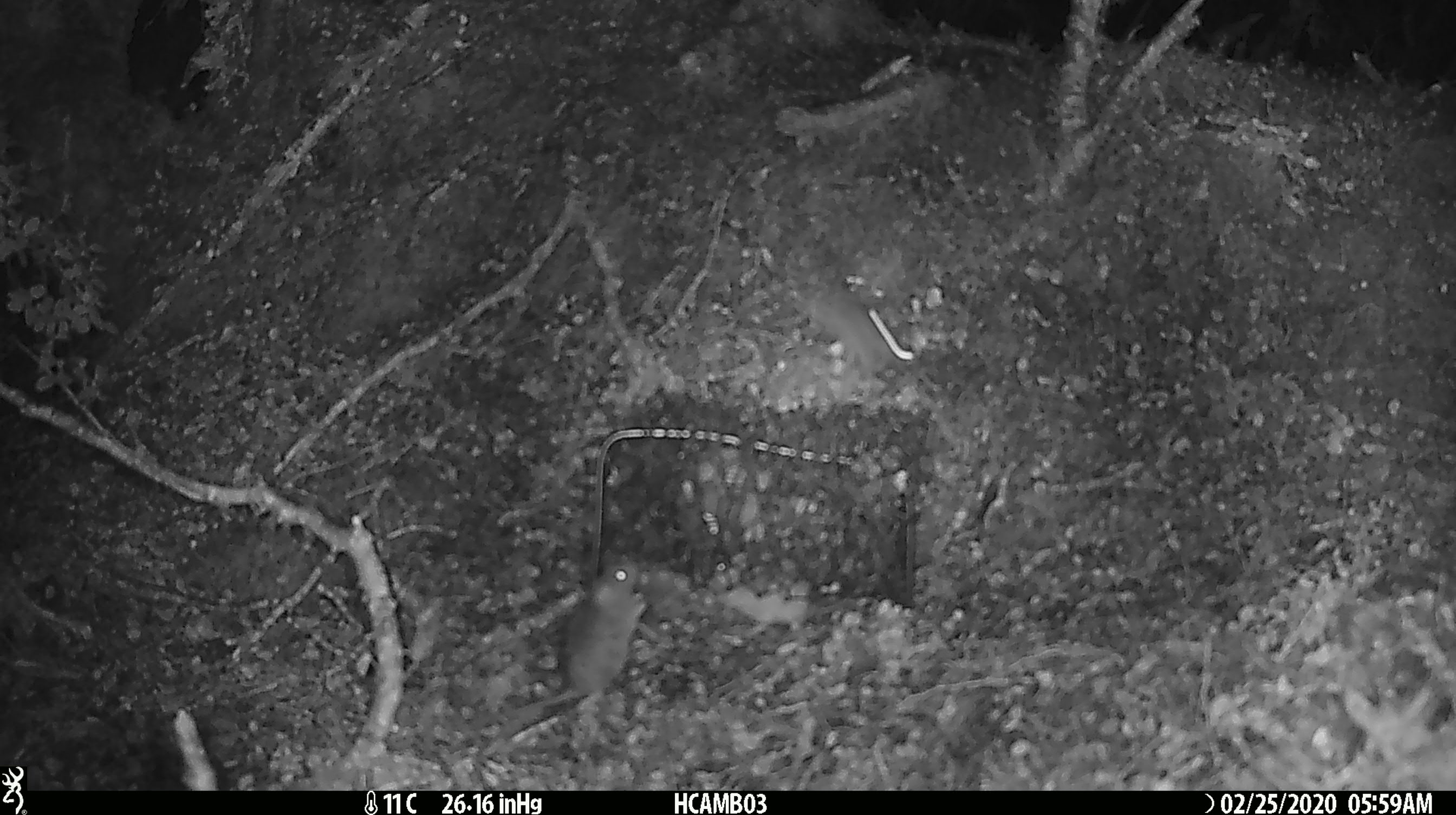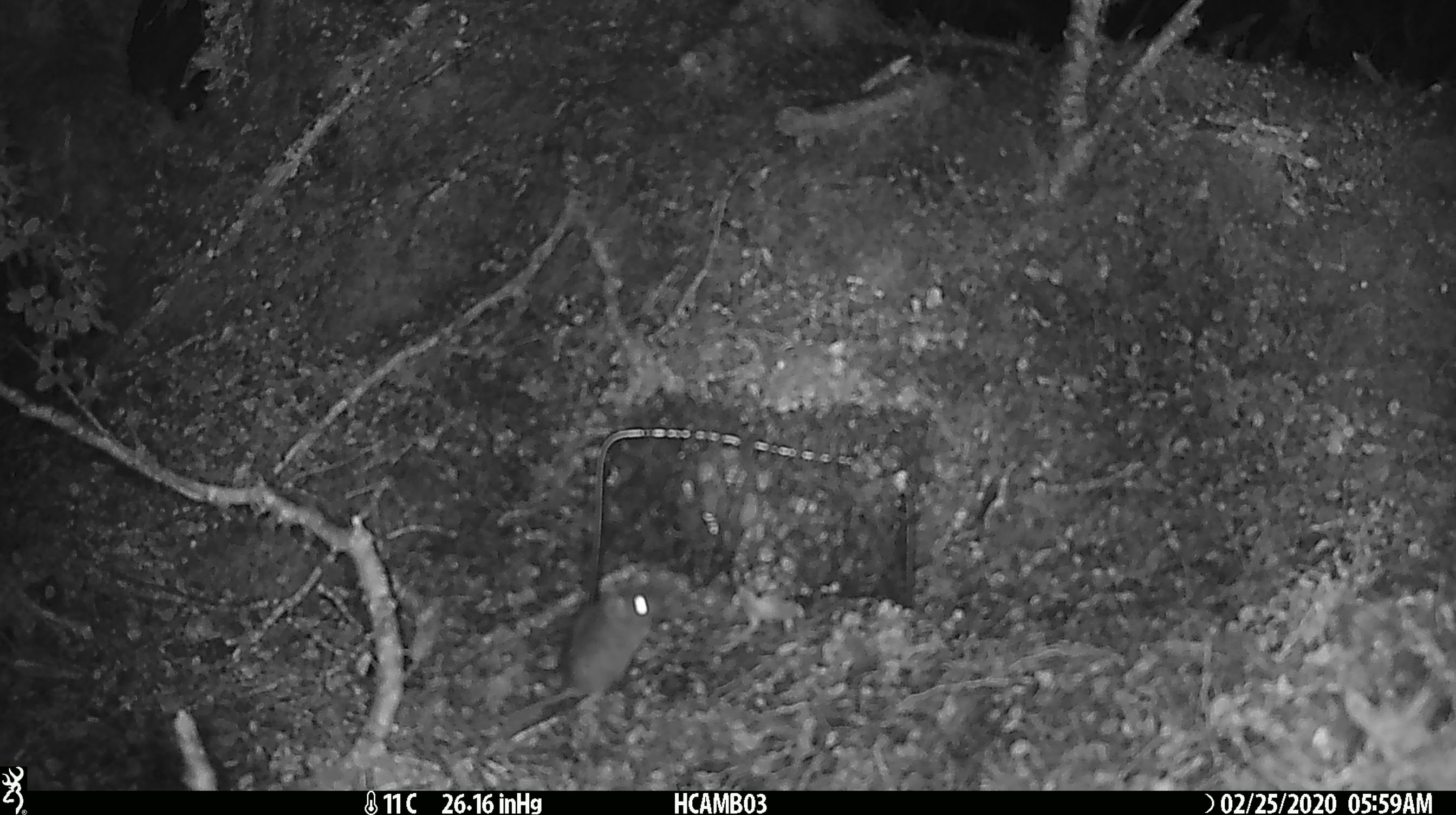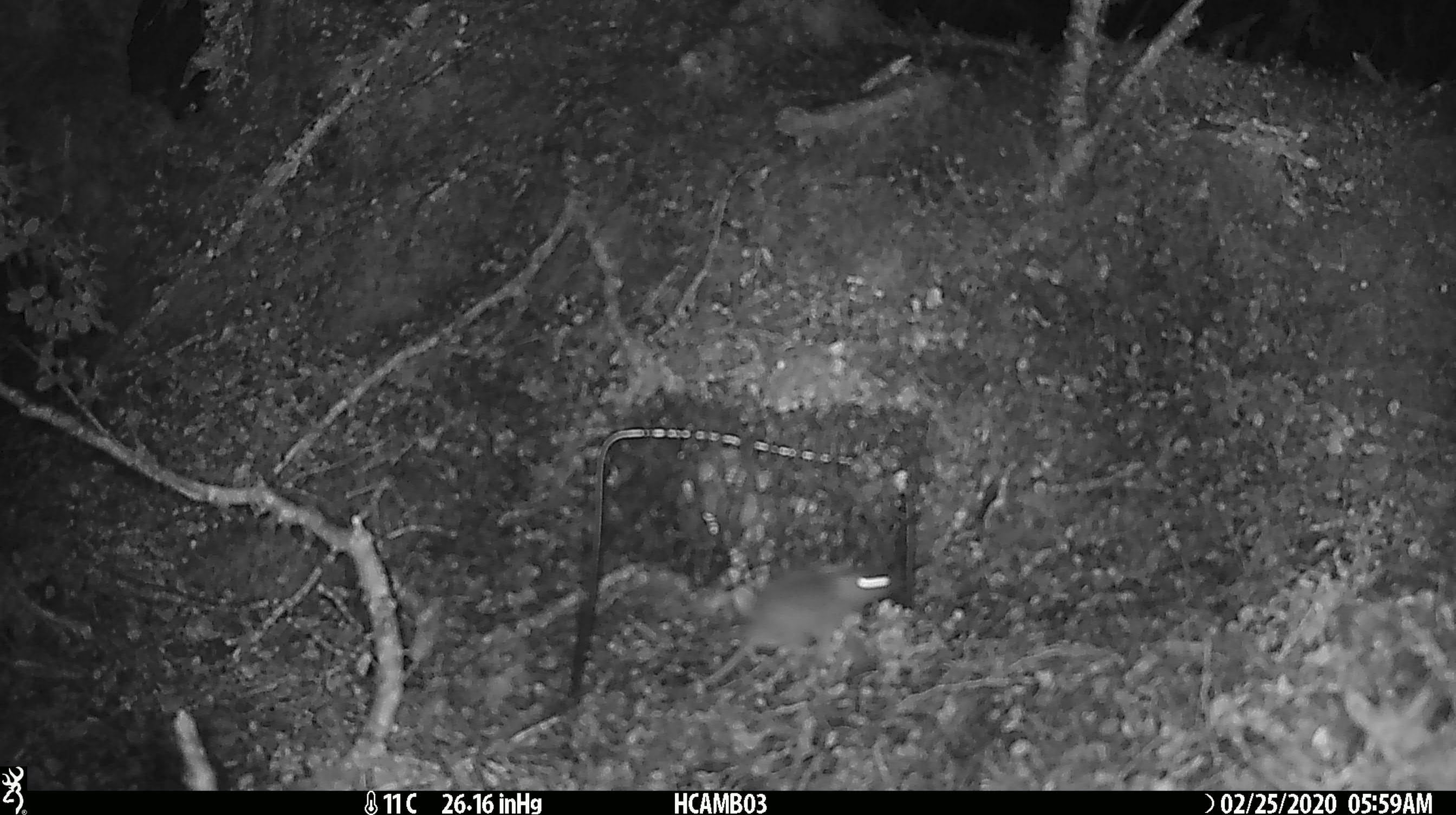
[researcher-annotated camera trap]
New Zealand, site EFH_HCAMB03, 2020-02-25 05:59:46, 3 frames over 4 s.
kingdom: Animalia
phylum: Chordata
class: Mammalia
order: Rodentia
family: Muridae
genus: Mus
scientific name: Mus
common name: mouse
Mouse (Mus).